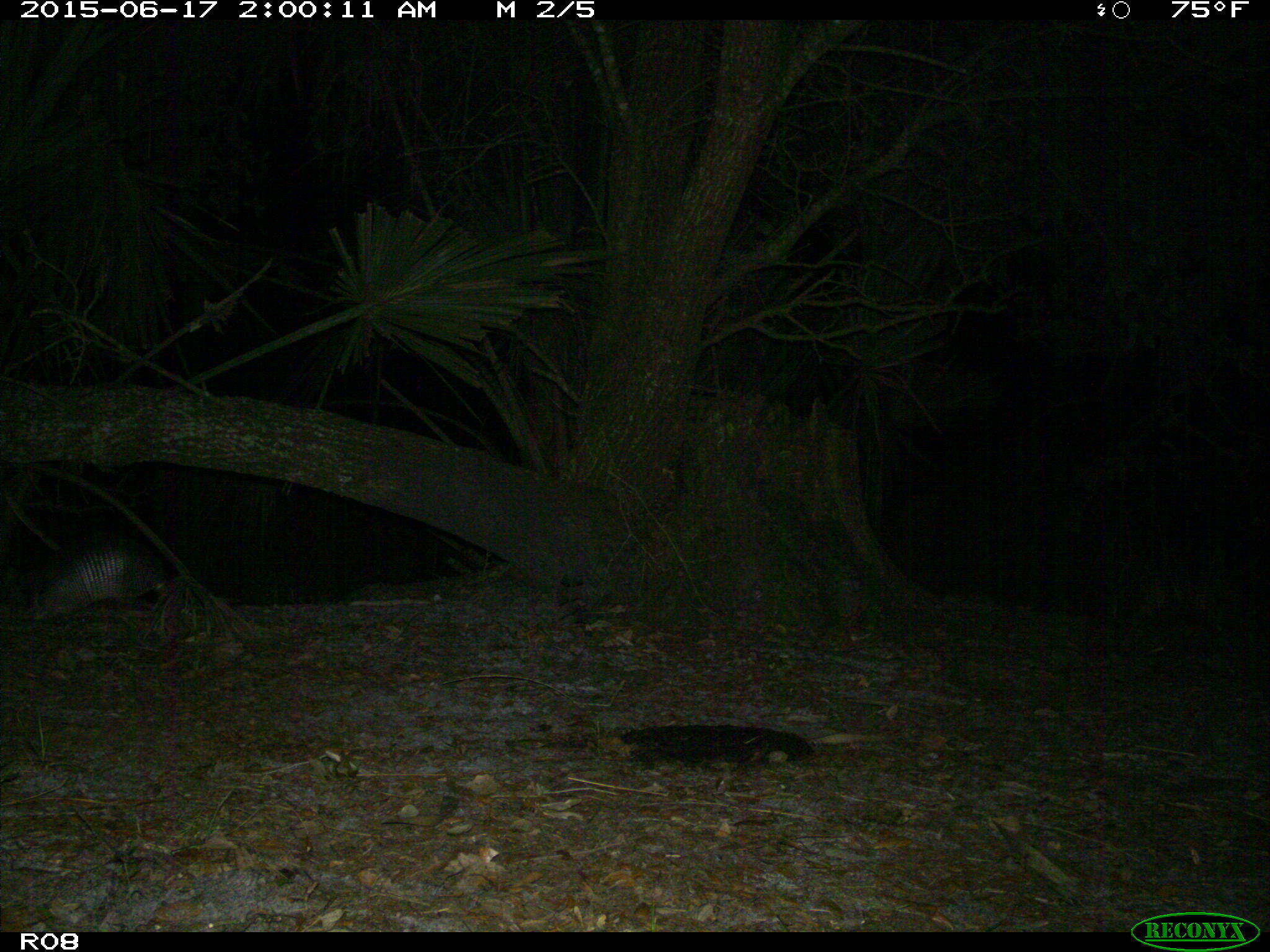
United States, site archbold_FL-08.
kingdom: Animalia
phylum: Chordata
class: Mammalia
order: Cingulata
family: Dasypodidae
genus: Dasypus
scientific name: Dasypus novemcinctus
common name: nine-banded armadillo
Dasypus novemcinctus (nine-banded armadillo).